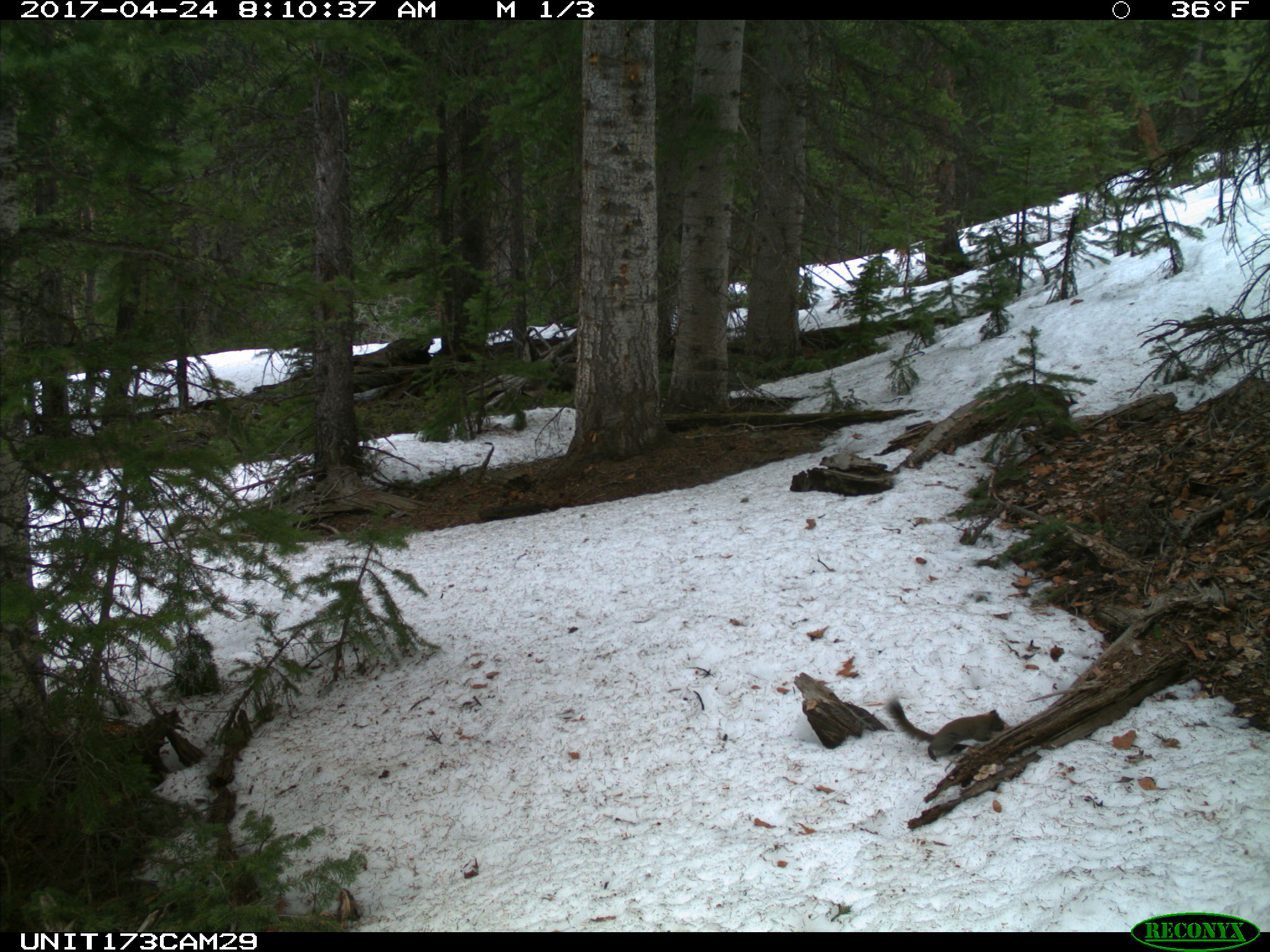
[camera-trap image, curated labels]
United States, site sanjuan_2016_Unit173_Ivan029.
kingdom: Animalia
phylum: Chordata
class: Mammalia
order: Rodentia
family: Sciuridae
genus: Tamiasciurus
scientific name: Tamiasciurus hudsonicus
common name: american red squirrel